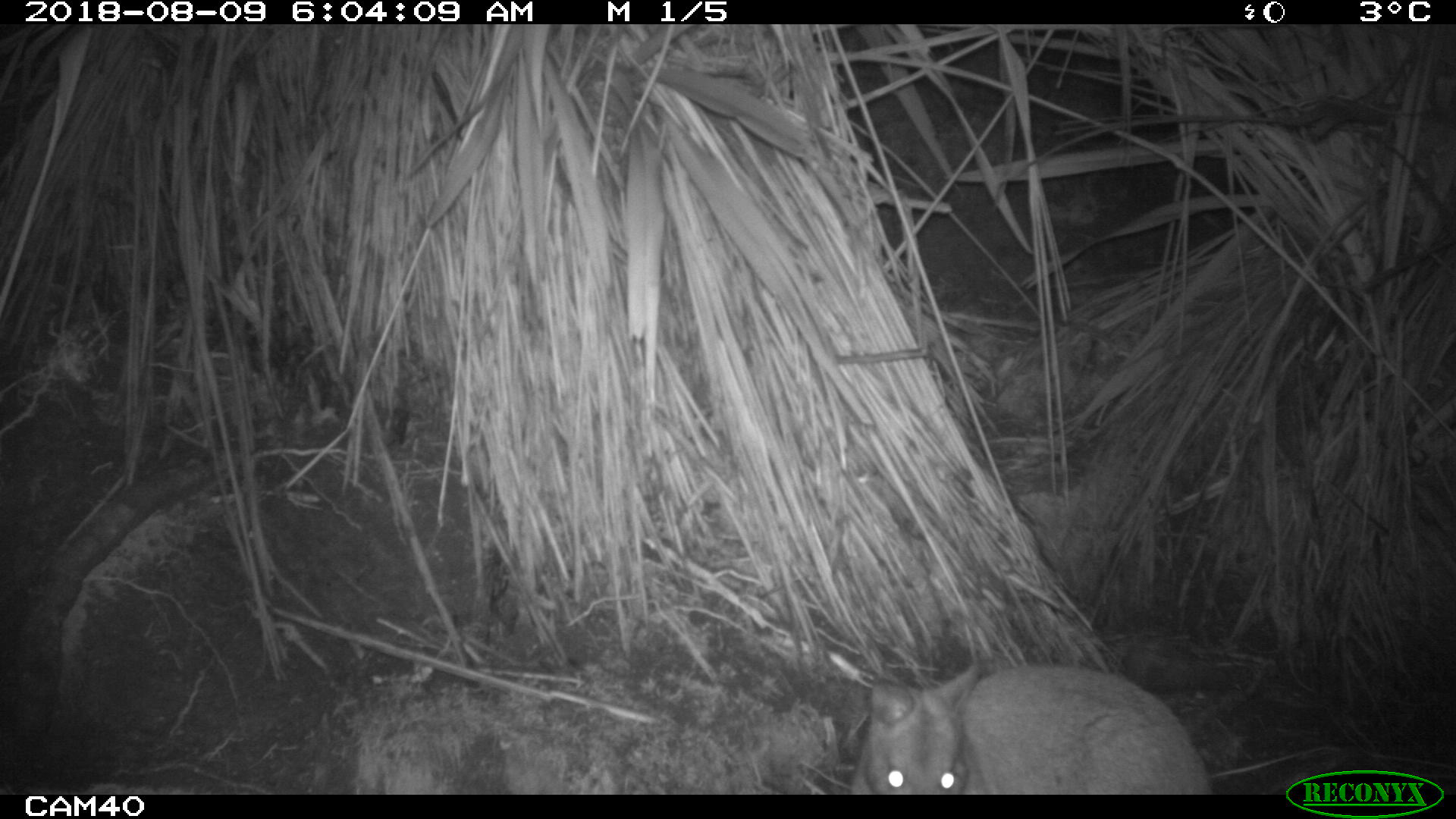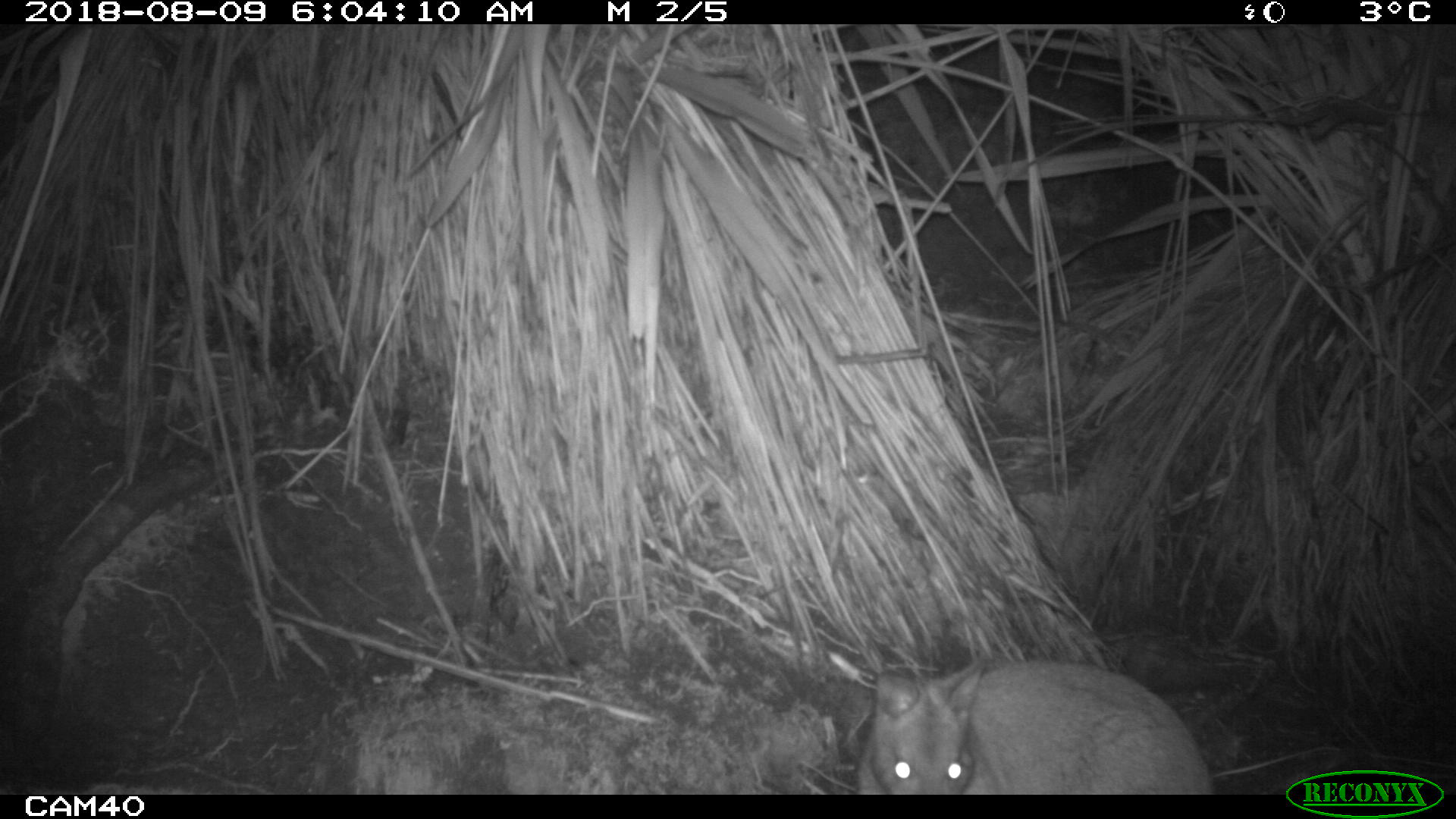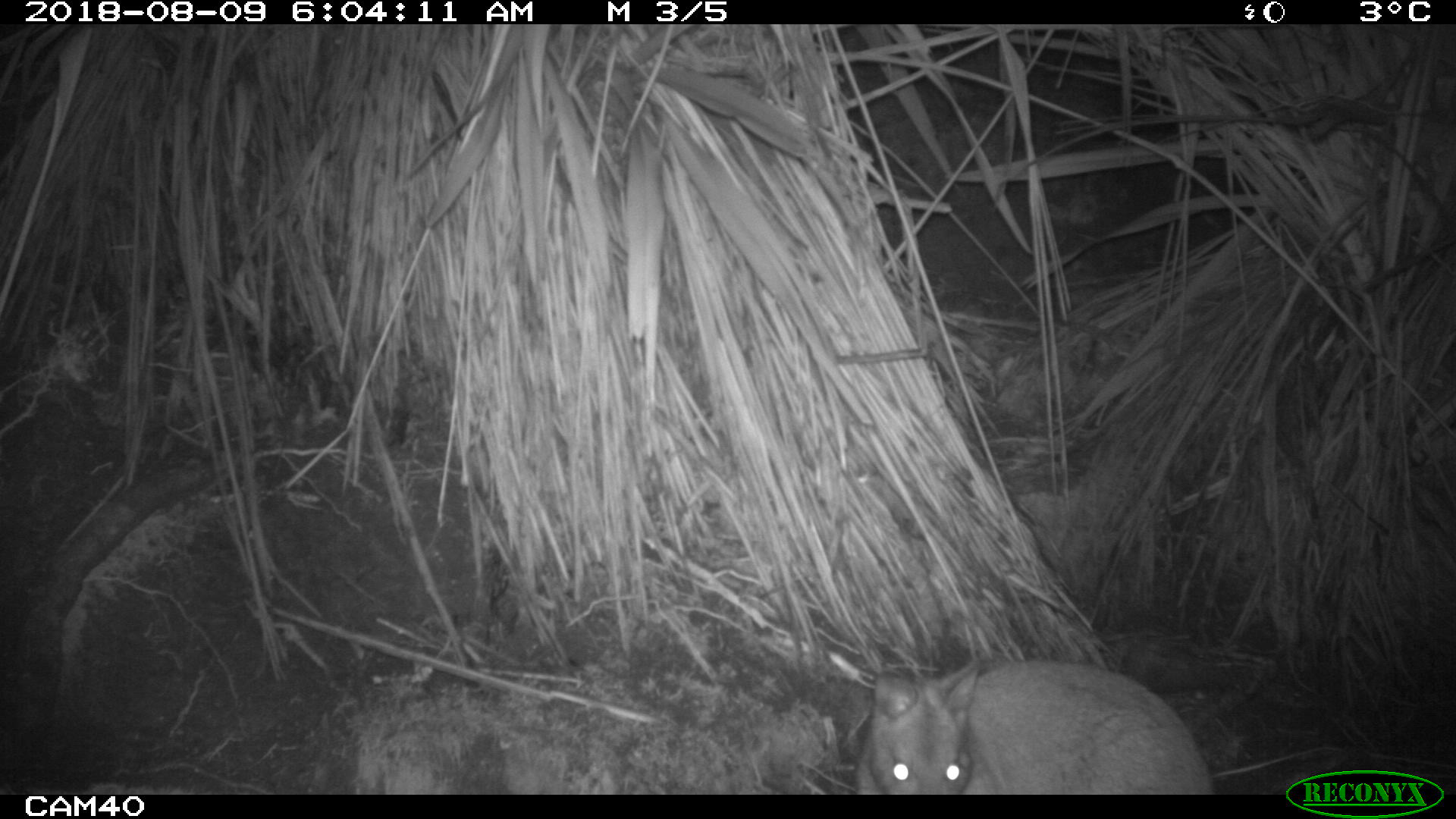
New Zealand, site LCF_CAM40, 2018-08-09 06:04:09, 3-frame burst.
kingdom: Animalia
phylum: Chordata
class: Mammalia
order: Diprotodontia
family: Macropodidae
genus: Notamacropus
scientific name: Notamacropus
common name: wallaby